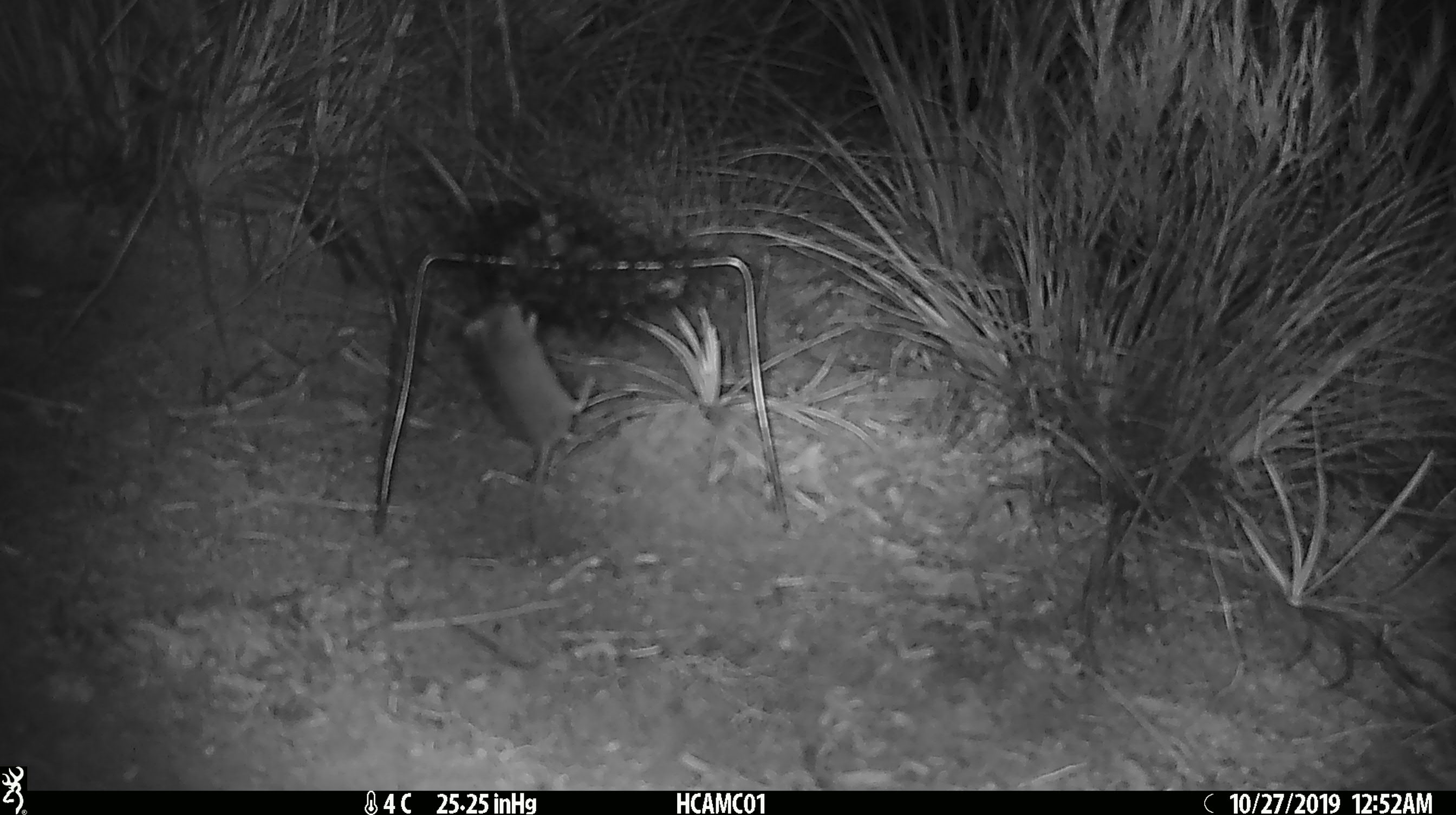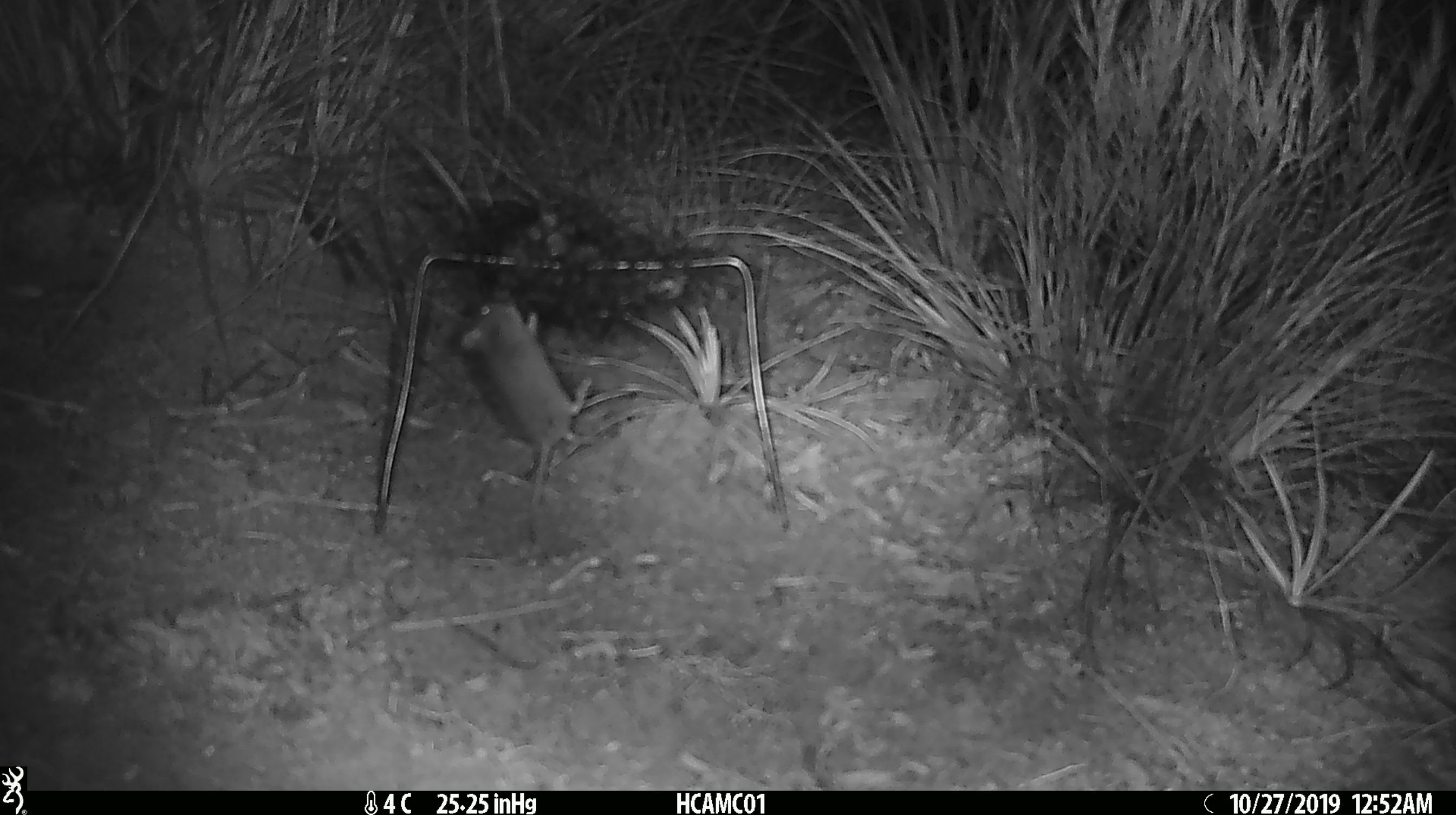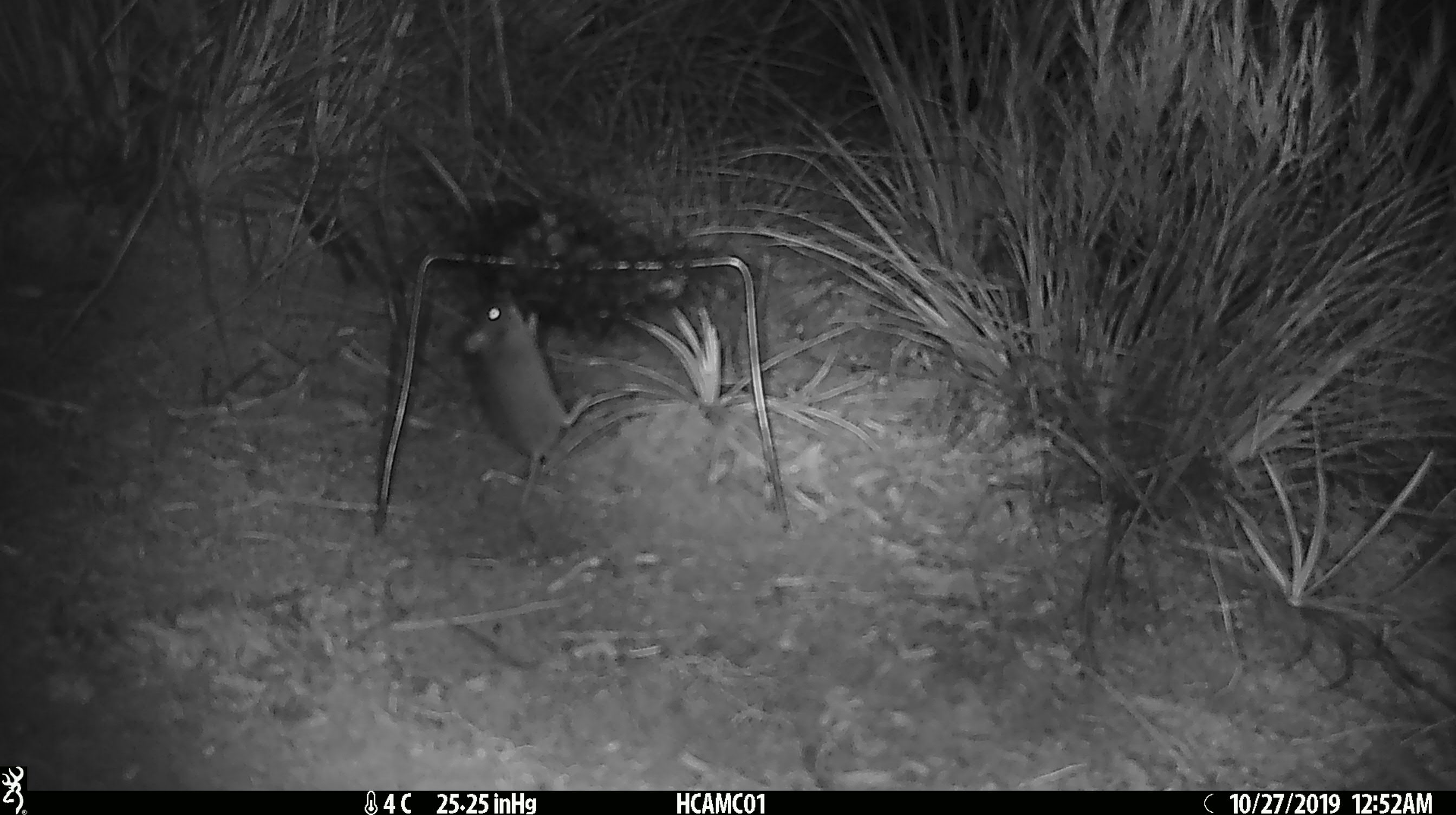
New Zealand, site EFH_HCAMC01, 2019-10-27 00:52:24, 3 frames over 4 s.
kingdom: Animalia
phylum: Chordata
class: Mammalia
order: Rodentia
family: Muridae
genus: Mus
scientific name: Mus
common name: mouse